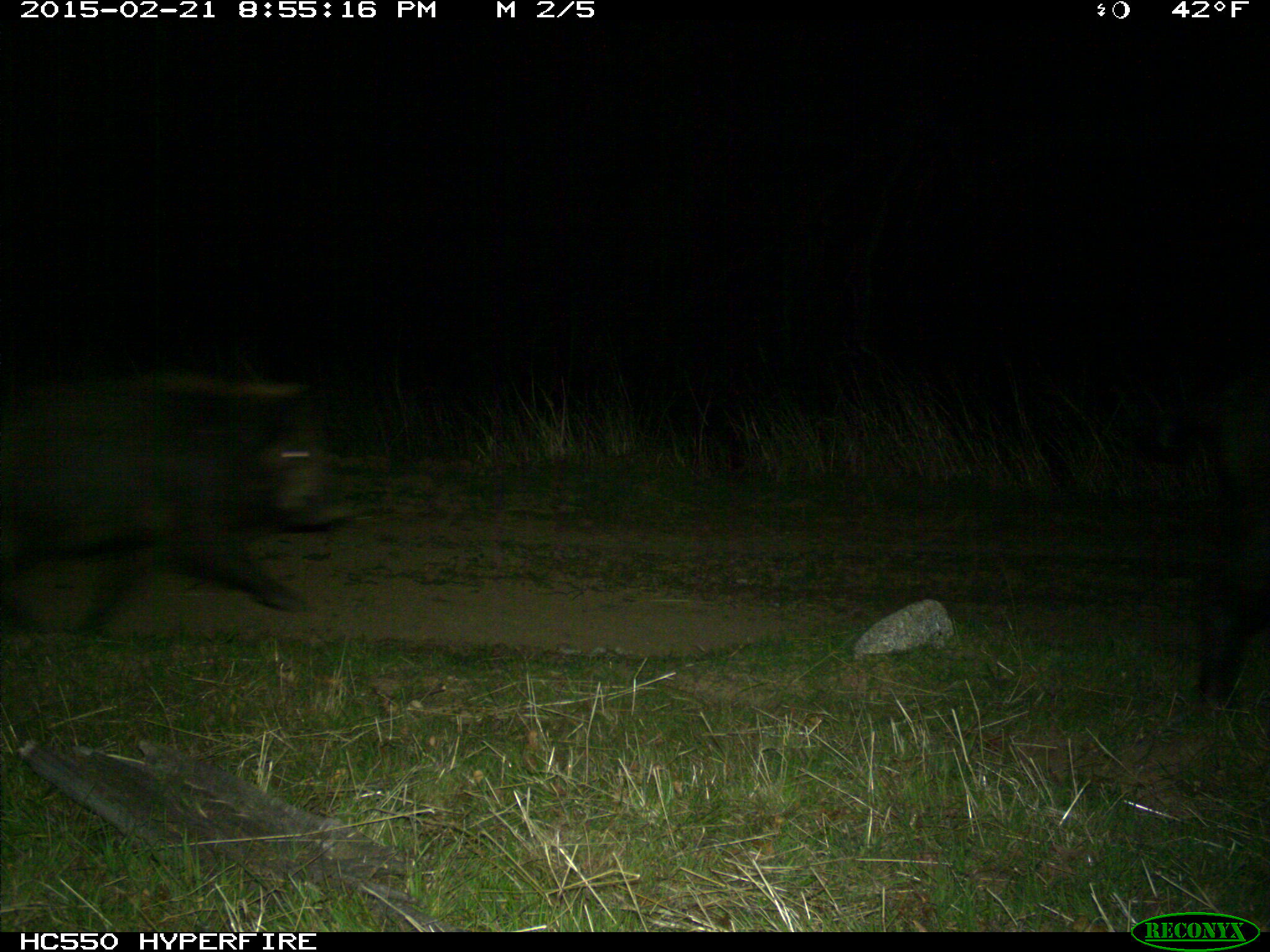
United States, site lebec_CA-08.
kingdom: Animalia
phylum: Chordata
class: Mammalia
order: Artiodactyla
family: Suidae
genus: Sus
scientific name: Sus scrofa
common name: wild boar